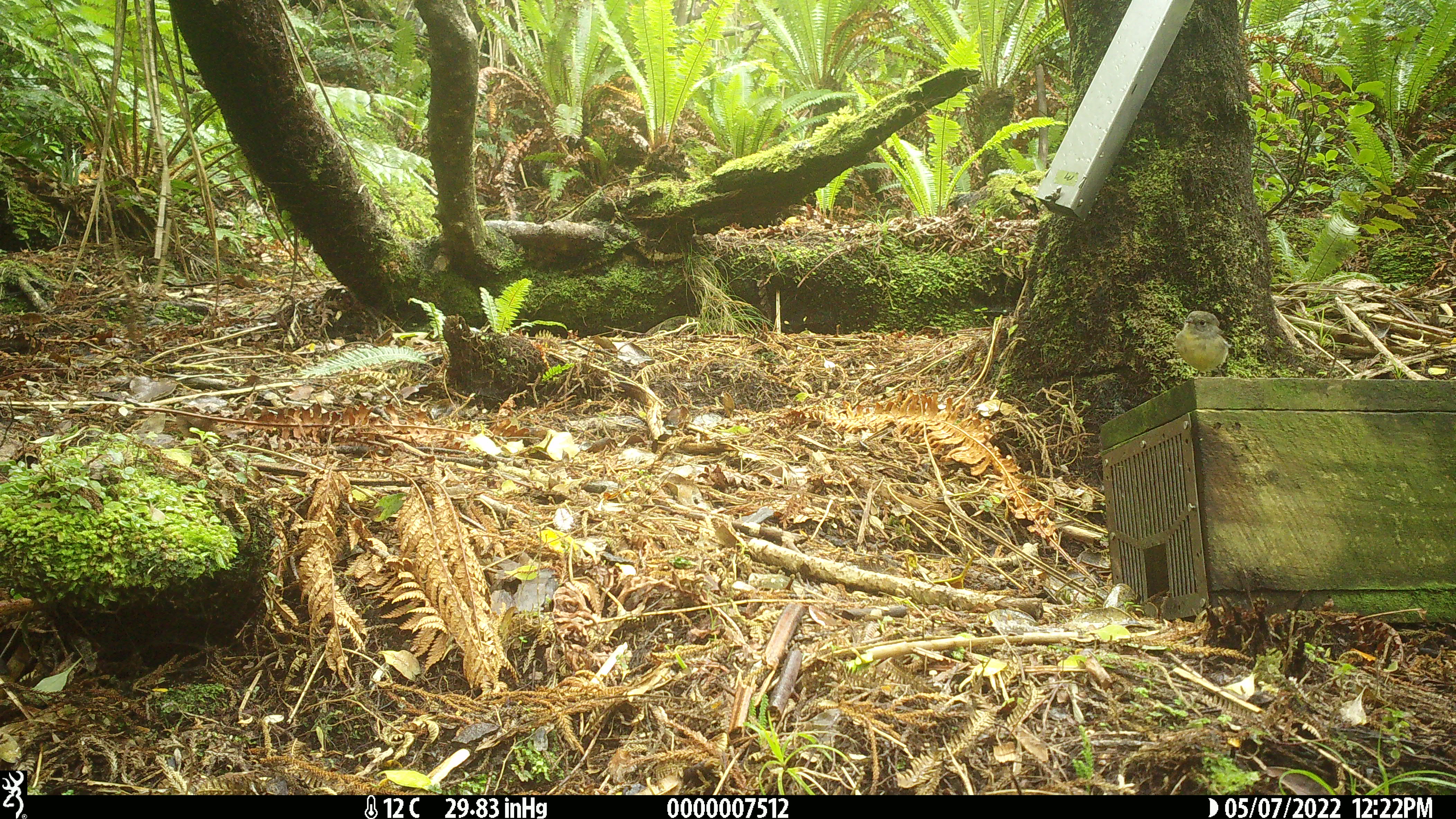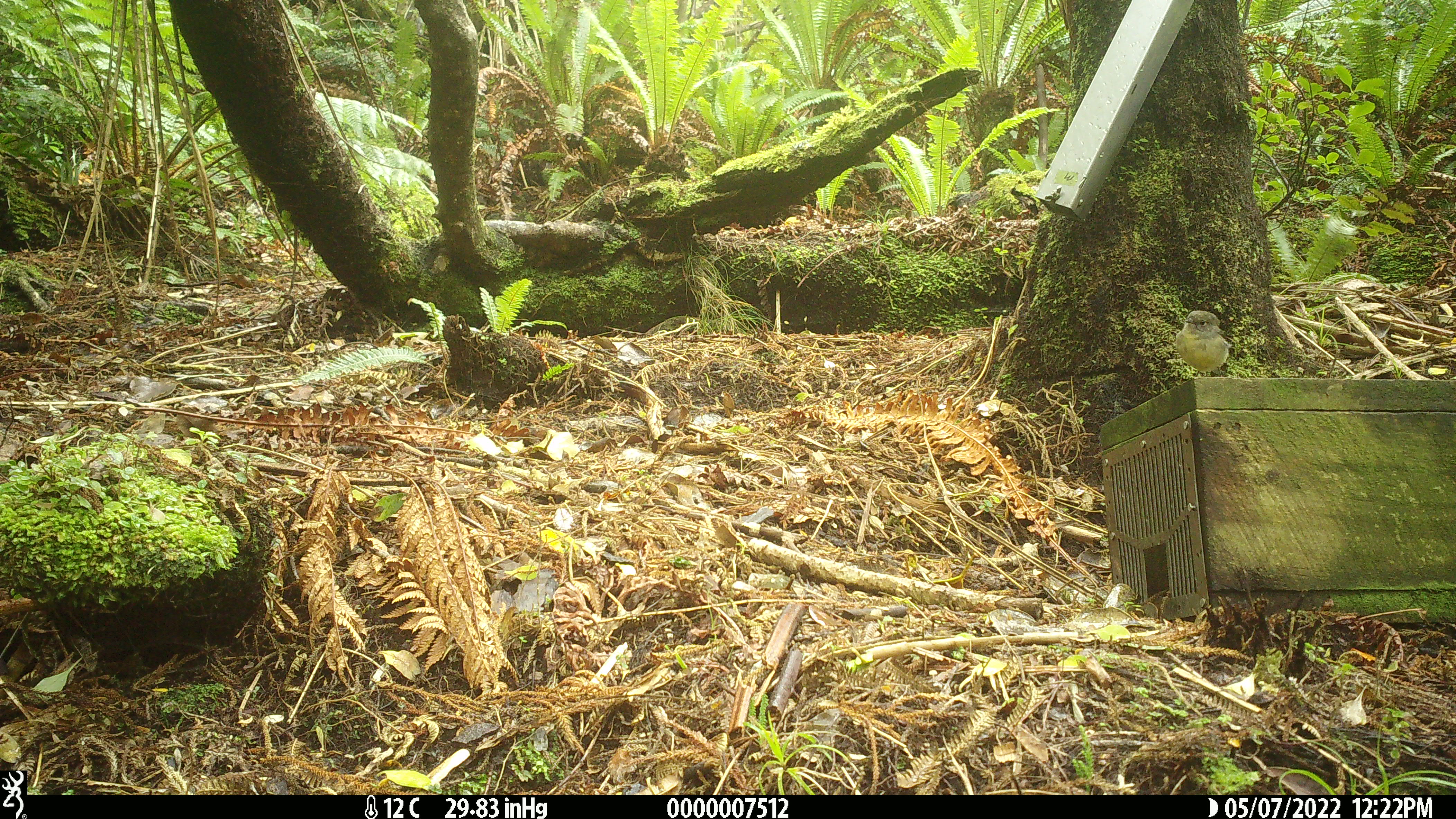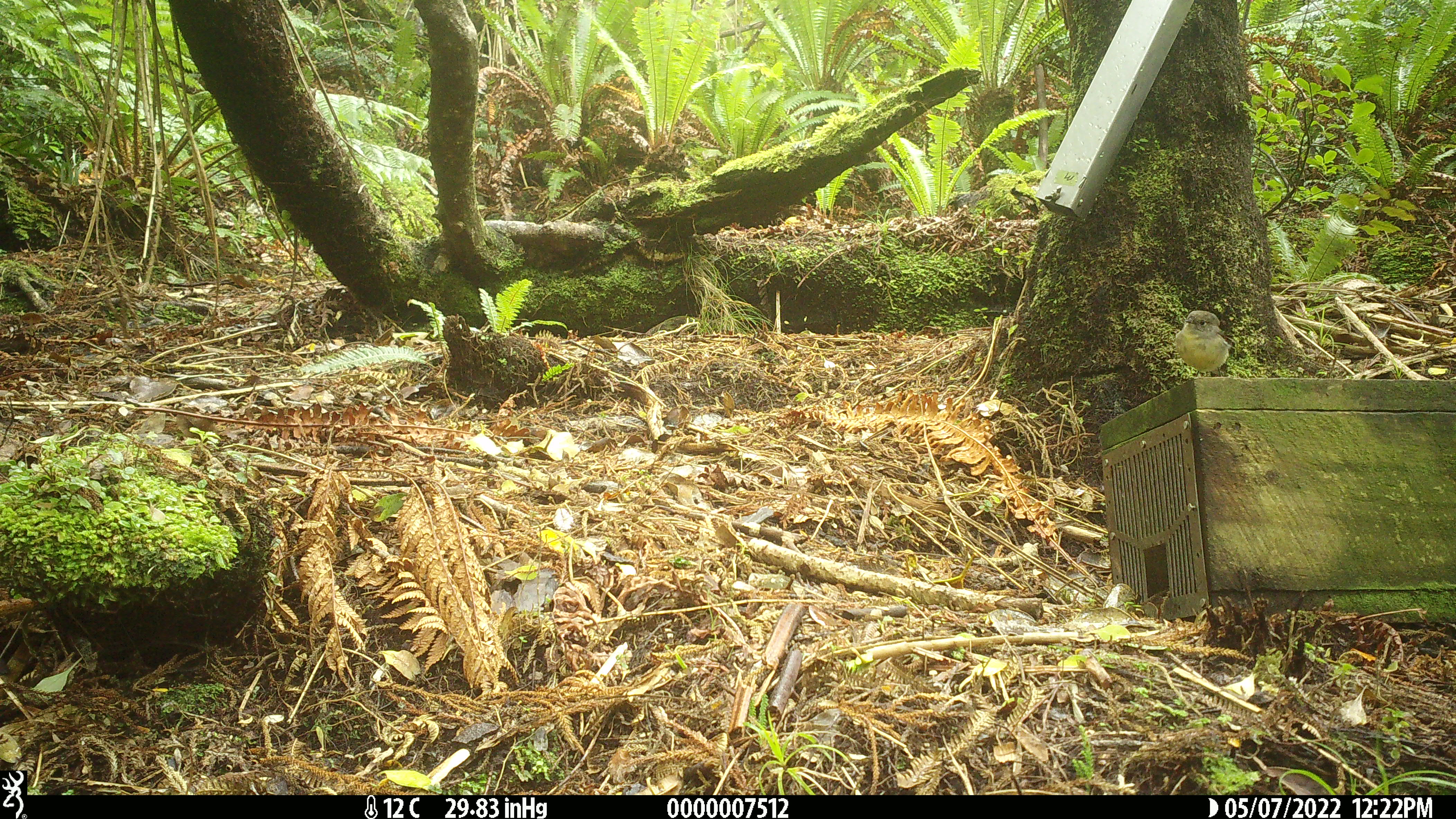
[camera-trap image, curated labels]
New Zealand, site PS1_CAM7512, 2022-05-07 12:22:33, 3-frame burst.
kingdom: Animalia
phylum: Chordata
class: Aves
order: Passeriformes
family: Petroicidae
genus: Petroica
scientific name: Petroica macrocephala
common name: tomtit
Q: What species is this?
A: Tomtit (Petroica macrocephala).